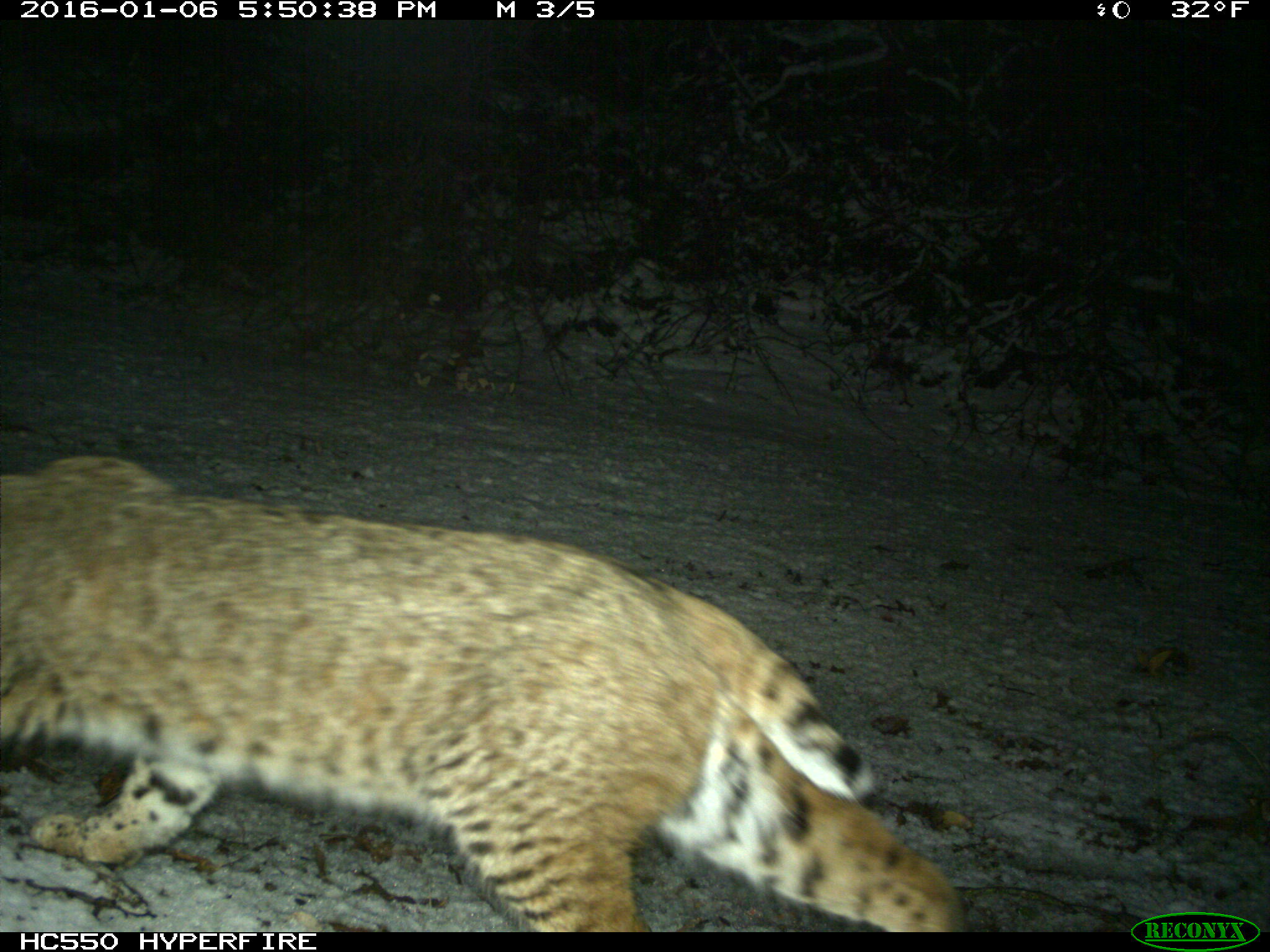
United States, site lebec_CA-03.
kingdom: Animalia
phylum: Chordata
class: Mammalia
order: Carnivora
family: Felidae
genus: Lynx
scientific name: Lynx rufus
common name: bobcat